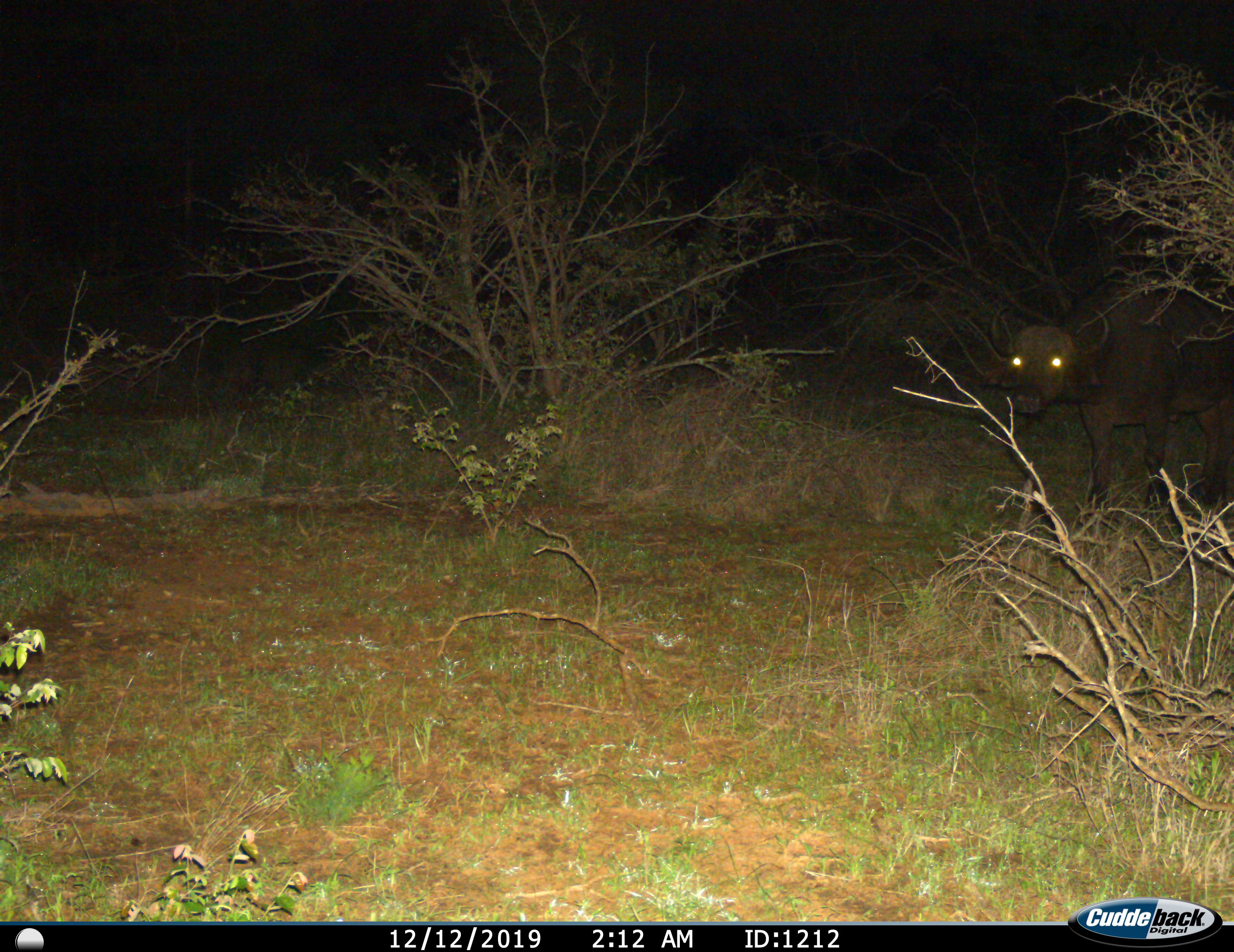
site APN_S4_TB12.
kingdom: Animalia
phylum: Chordata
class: Mammalia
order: Artiodactyla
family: Bovidae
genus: Syncerus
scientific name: Syncerus caffer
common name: african buffalo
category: buffalo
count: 1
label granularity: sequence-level